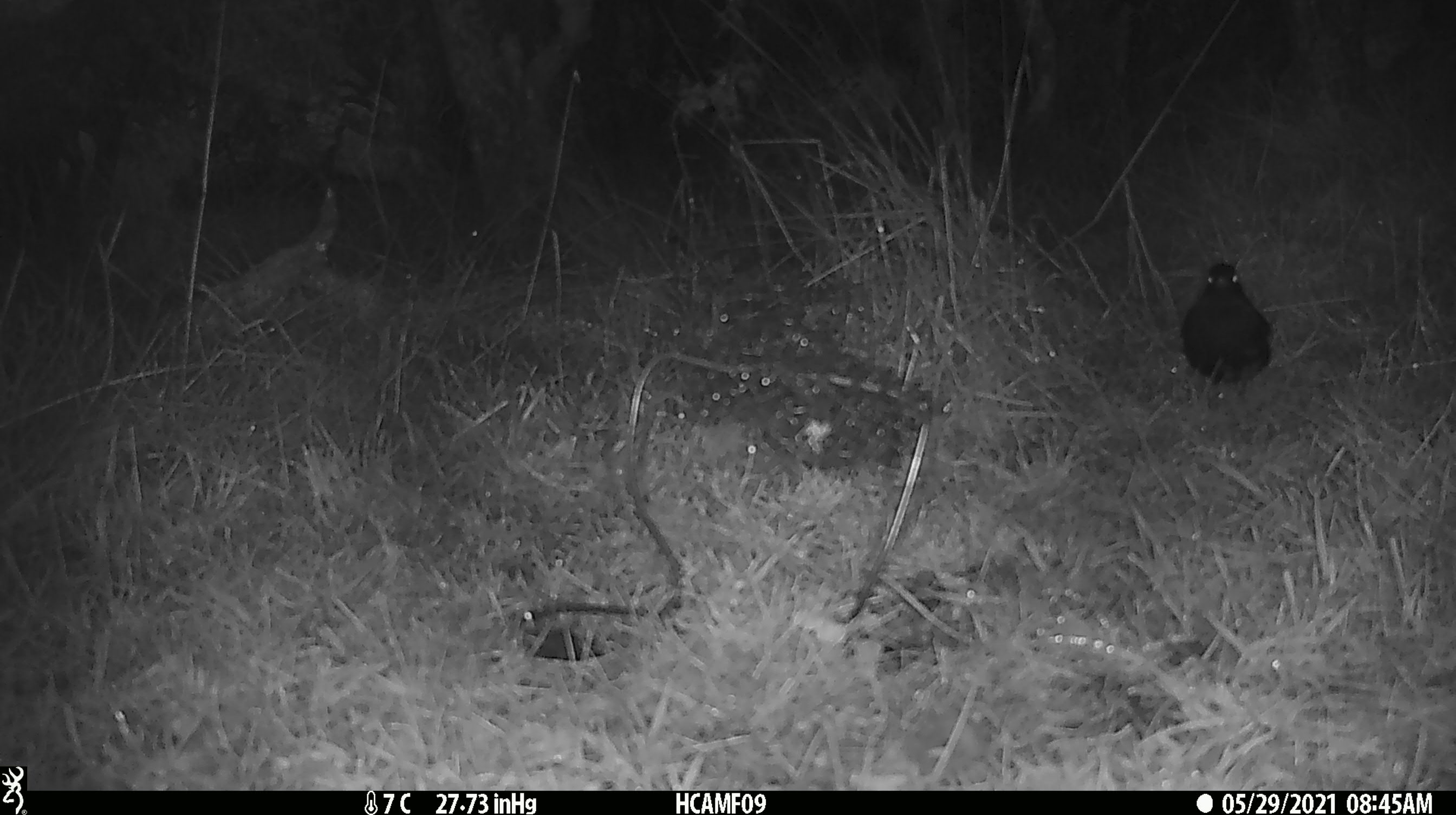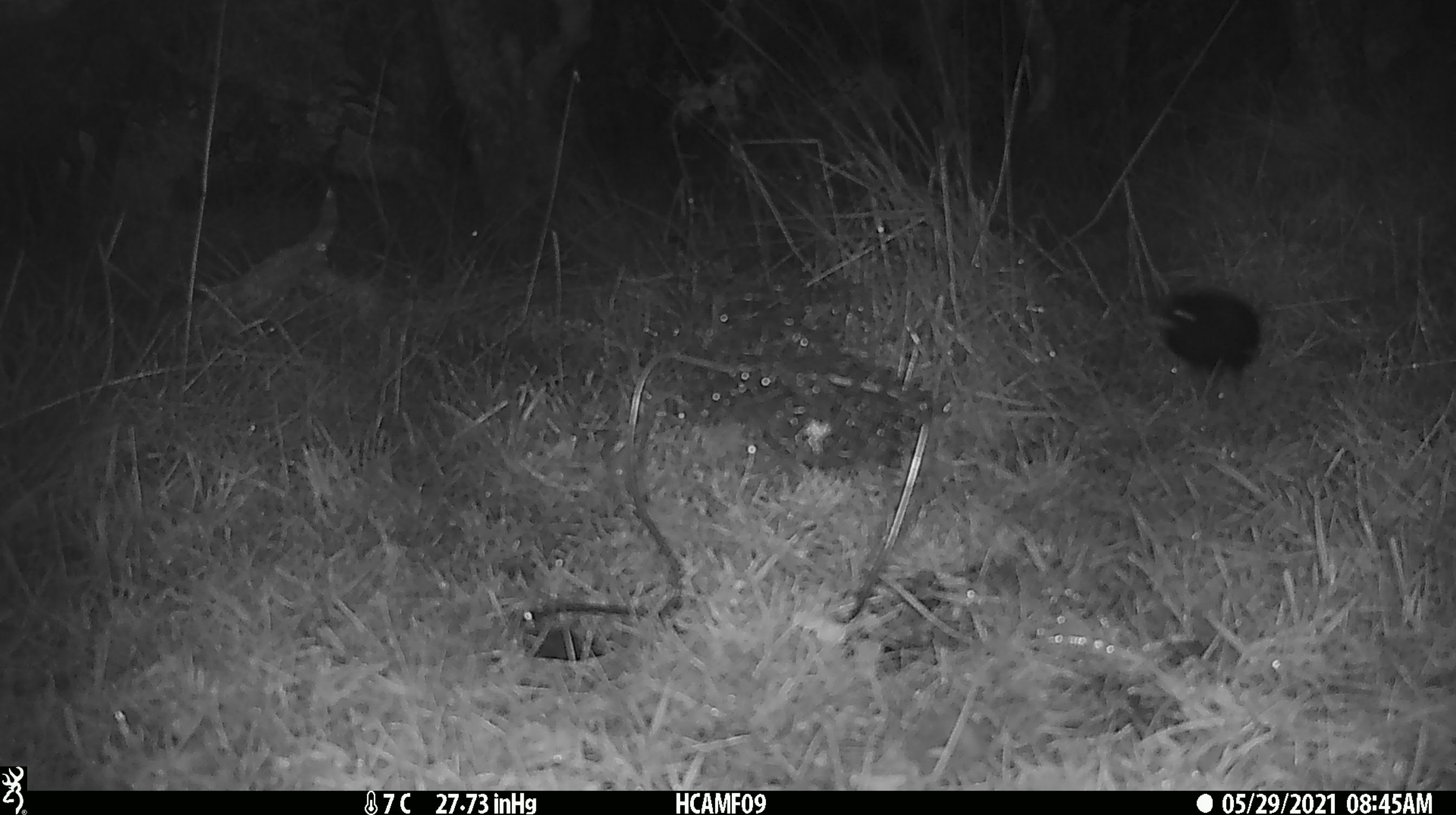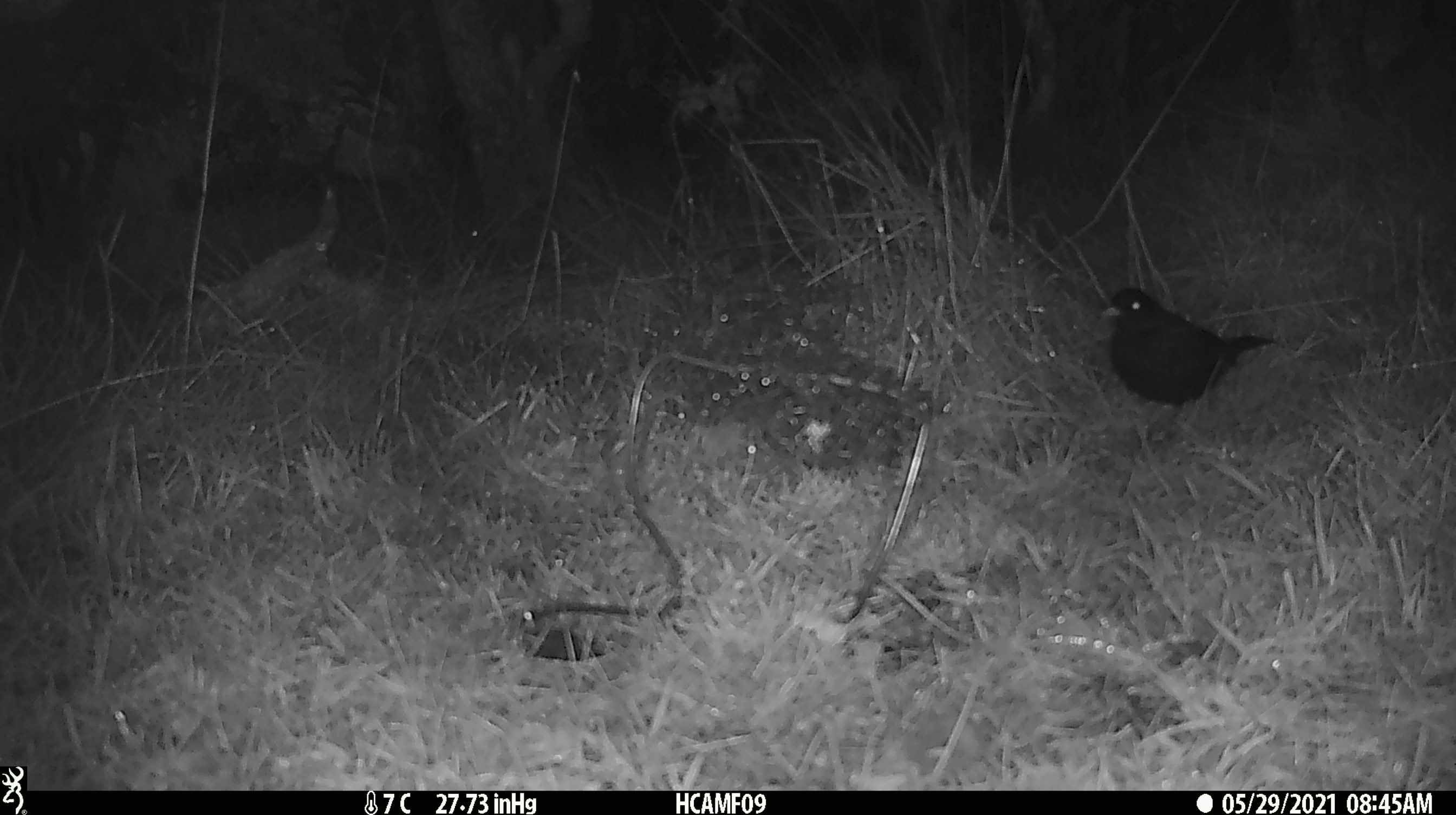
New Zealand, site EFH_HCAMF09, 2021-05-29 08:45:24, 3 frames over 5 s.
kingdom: Animalia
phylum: Chordata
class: Aves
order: Passeriformes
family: Turdidae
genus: Turdus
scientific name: Turdus merula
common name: eurasian blackbird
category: blackbird